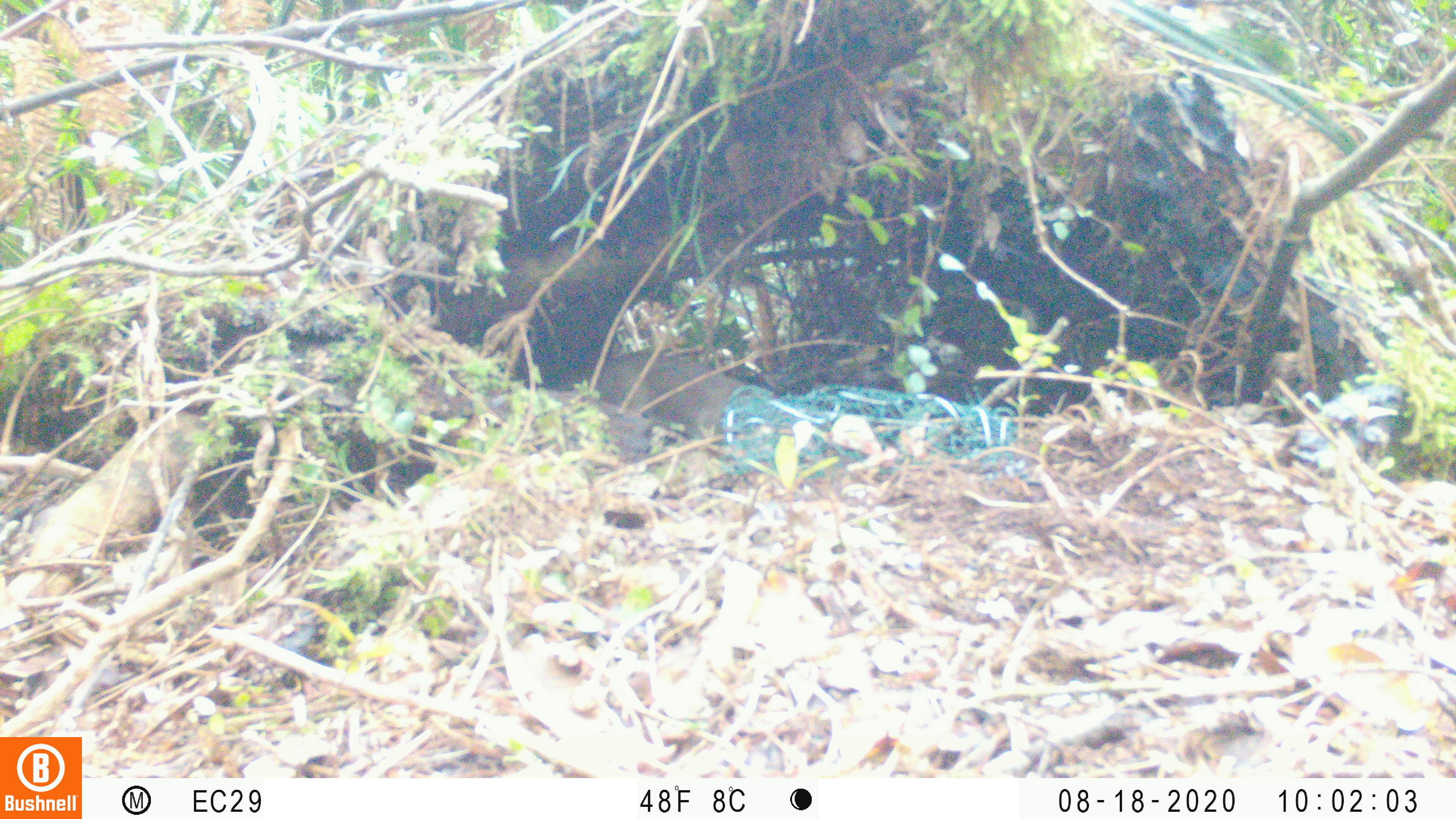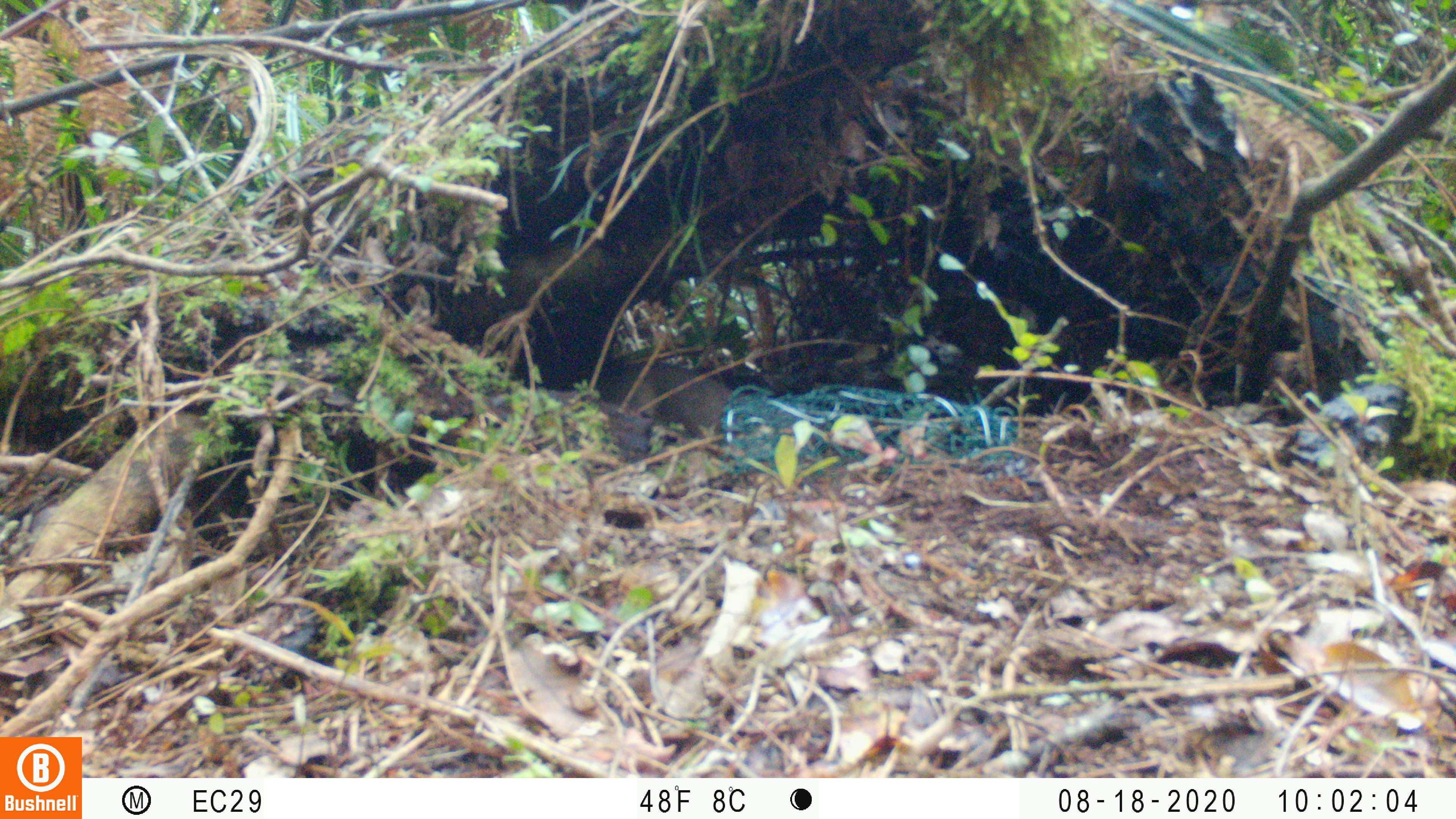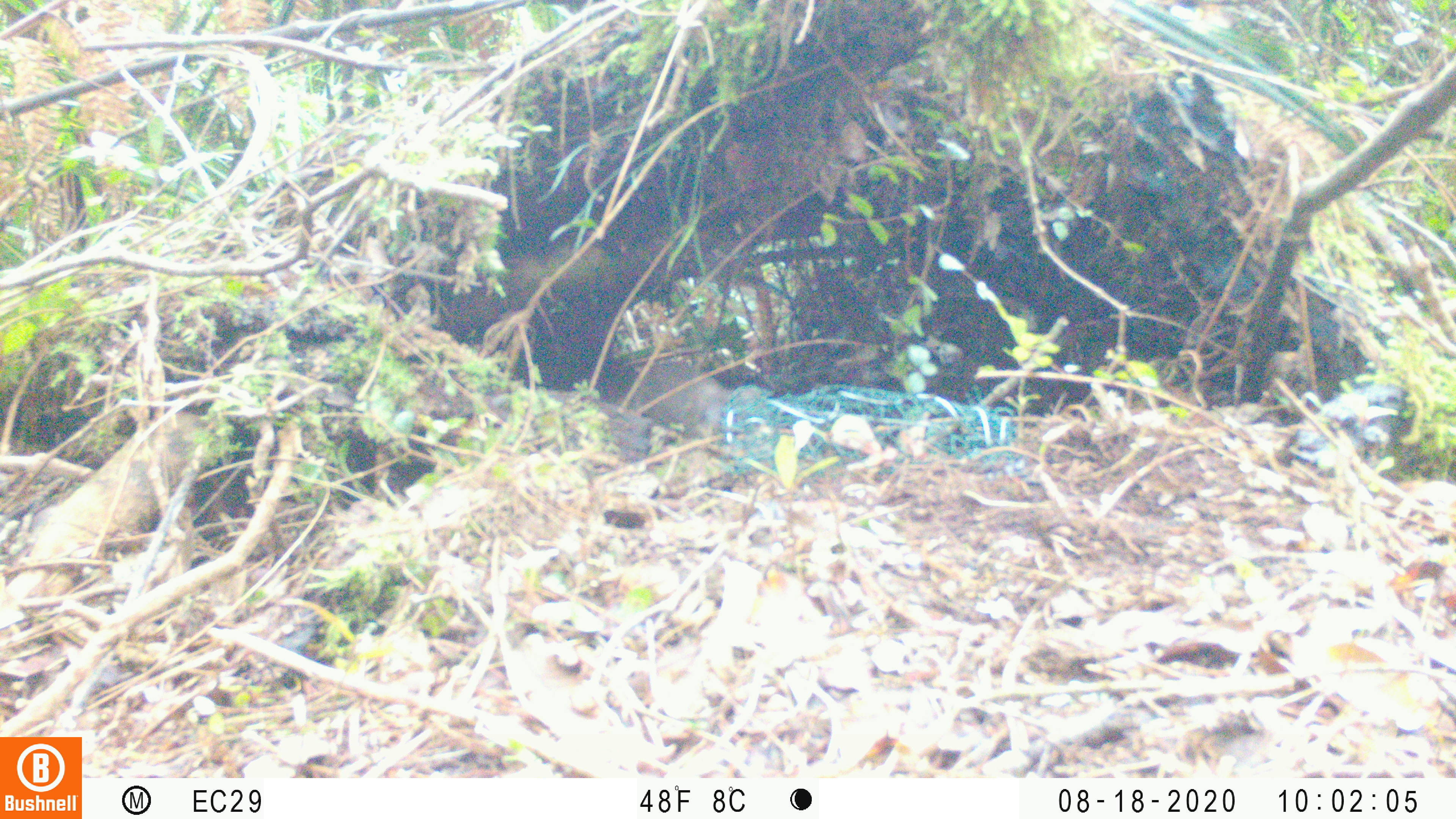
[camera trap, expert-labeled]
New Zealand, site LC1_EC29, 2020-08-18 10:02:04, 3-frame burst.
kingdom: Animalia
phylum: Chordata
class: Mammalia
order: Carnivora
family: Mustelidae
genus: Mustela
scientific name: Mustela erminea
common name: stoat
Stoat (Mustela erminea).